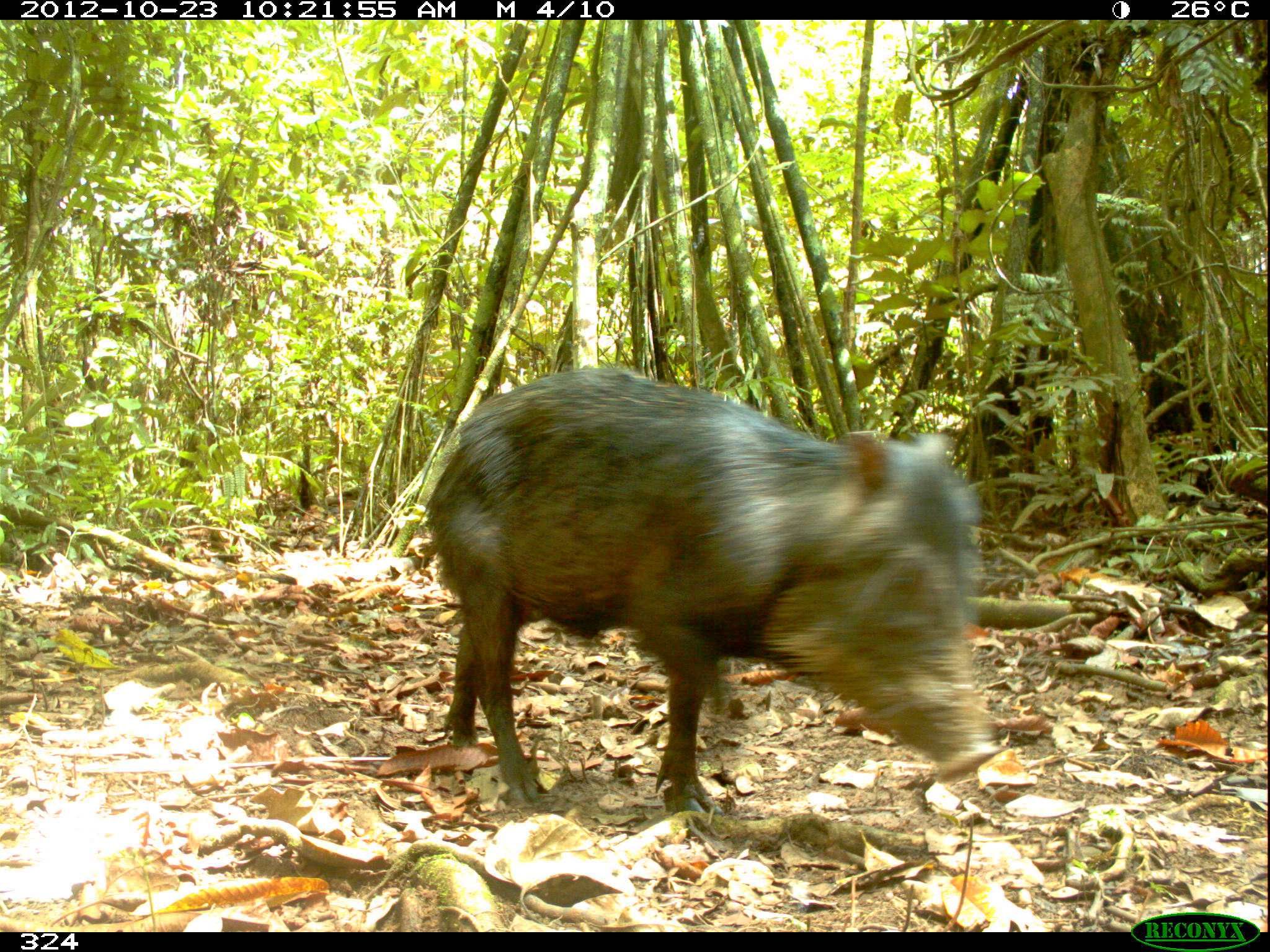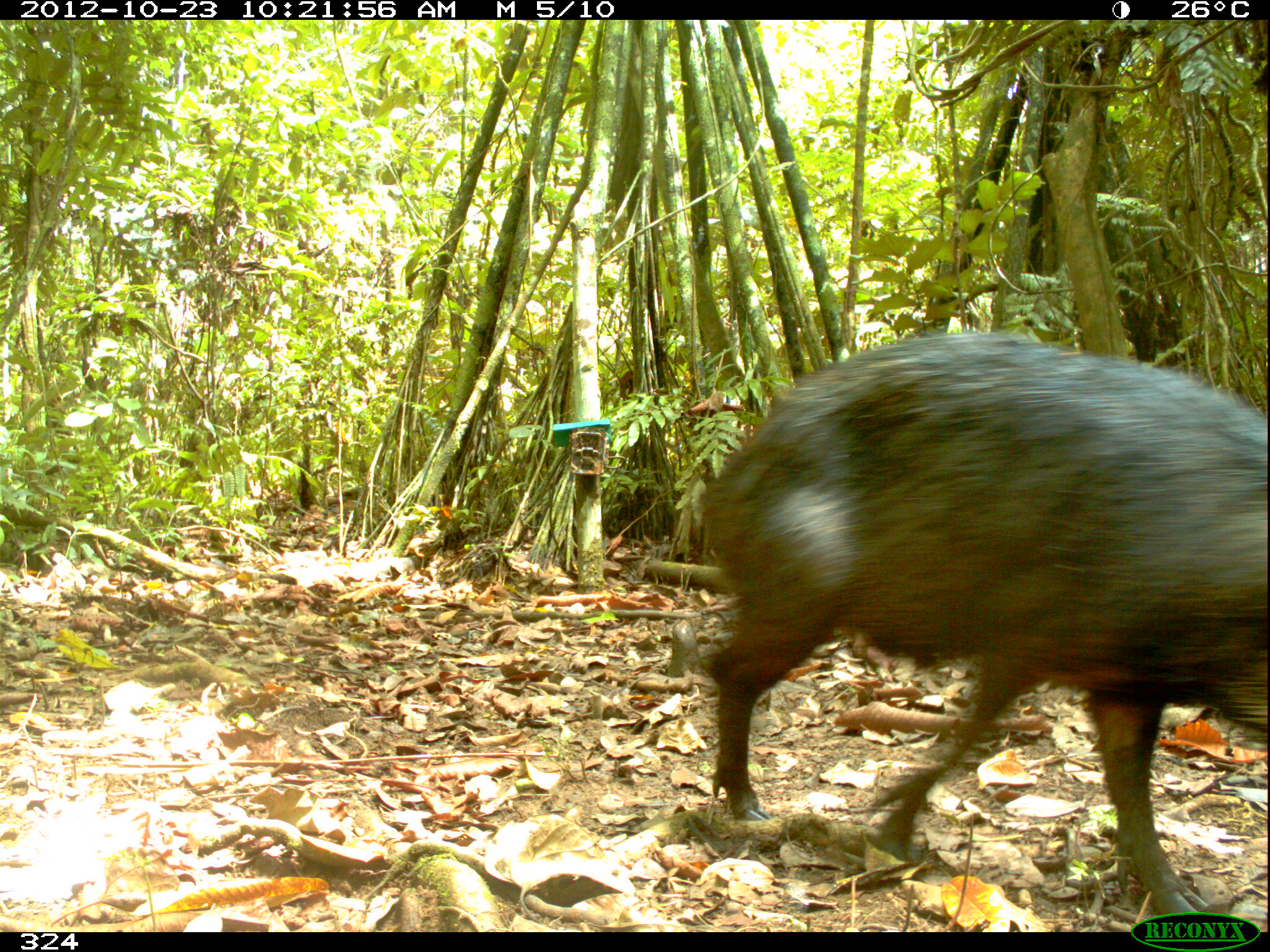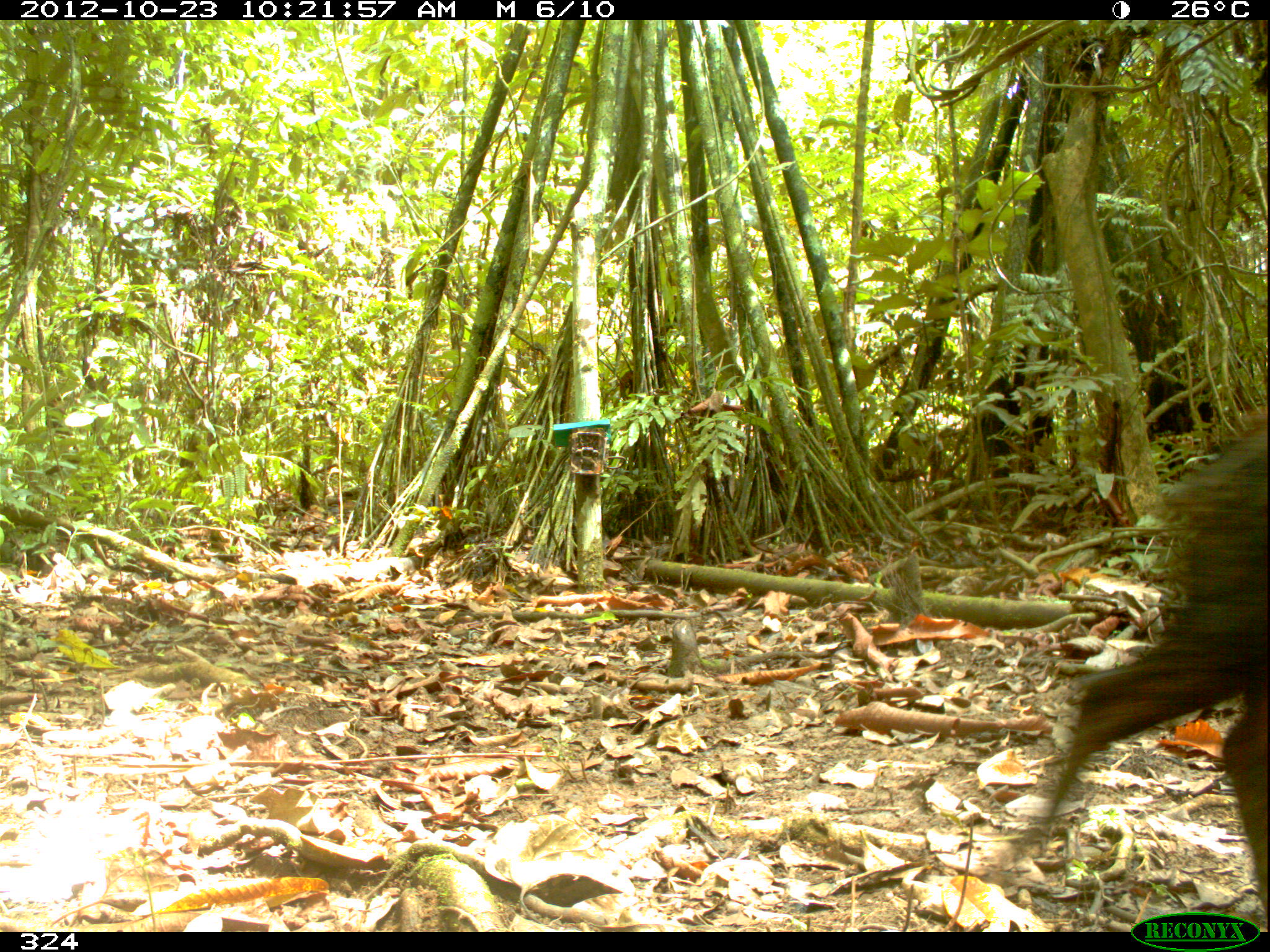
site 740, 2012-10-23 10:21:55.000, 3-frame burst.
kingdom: Animalia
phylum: Chordata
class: Mammalia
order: Artiodactyla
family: Tayassuidae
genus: Tayassu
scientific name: Tayassu pecari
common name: white-lipped peccary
Tayassu pecari (white-lipped peccary).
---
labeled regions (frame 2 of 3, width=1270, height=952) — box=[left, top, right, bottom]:
tayassu pecari: box=[691, 329, 1270, 918]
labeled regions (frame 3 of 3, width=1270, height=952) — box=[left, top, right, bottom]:
tayassu pecari: box=[1005, 419, 1270, 926]